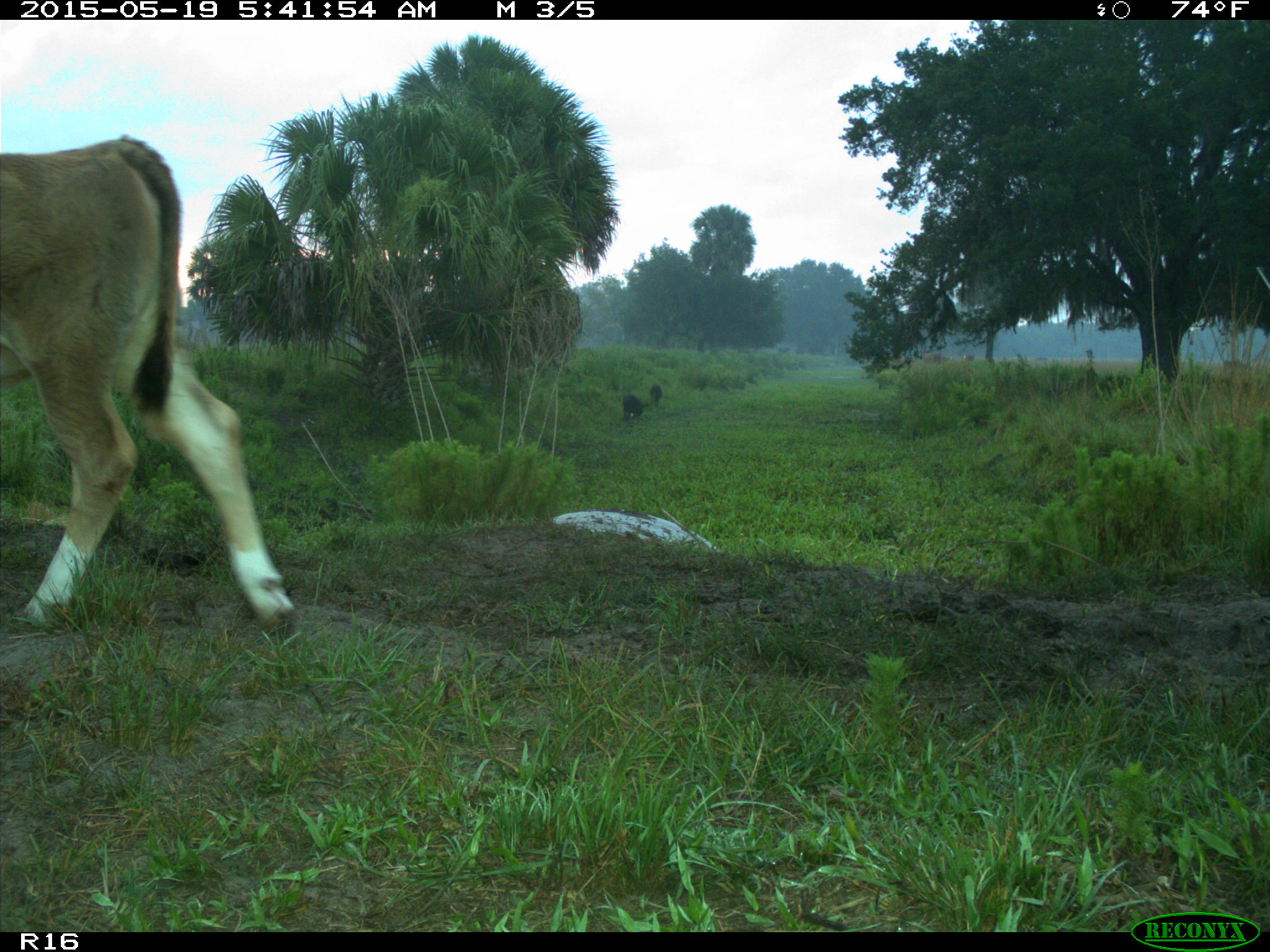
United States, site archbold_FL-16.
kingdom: Animalia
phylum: Chordata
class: Mammalia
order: Artiodactyla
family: Suidae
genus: Sus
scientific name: Sus scrofa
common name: wild boar